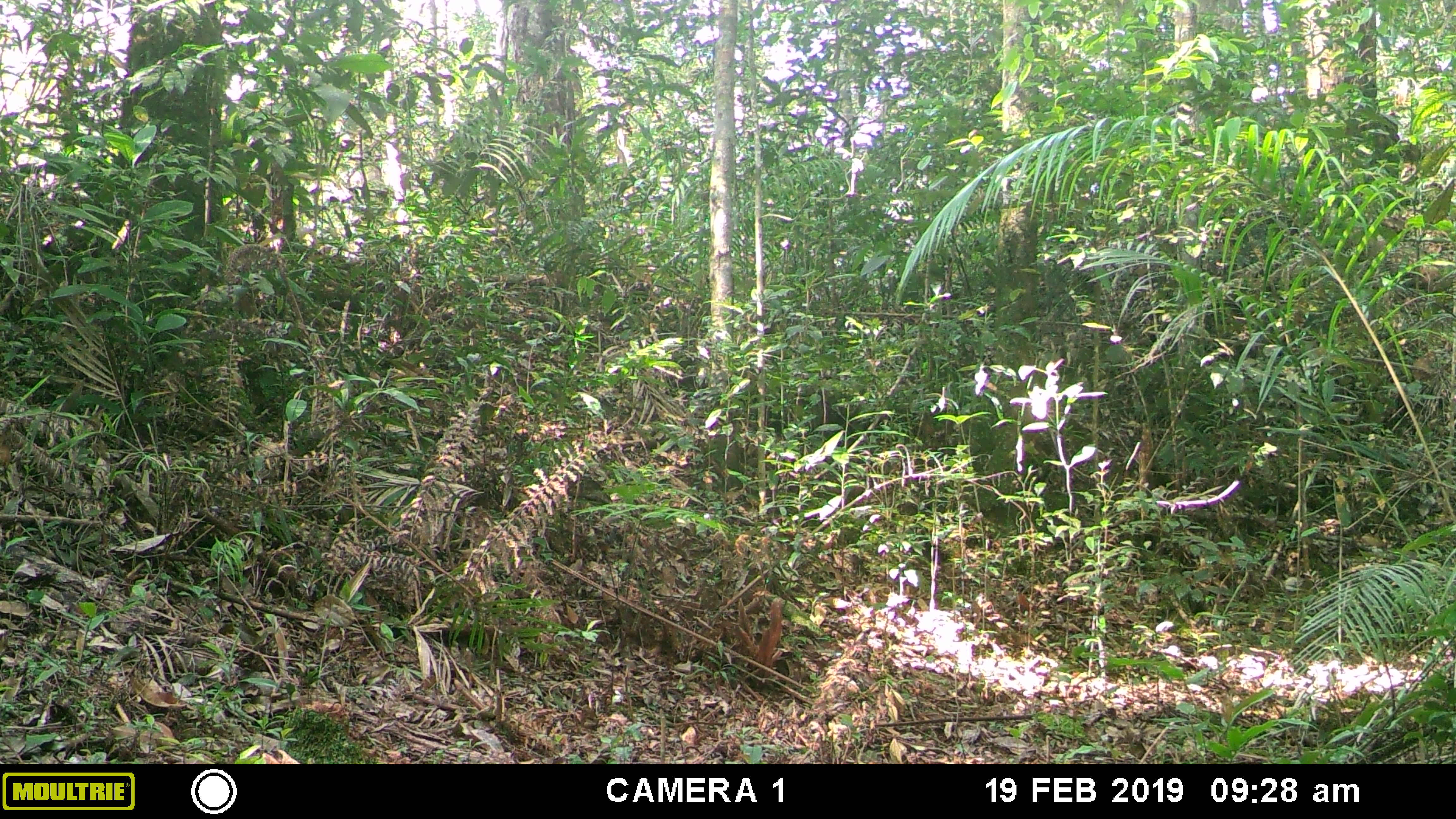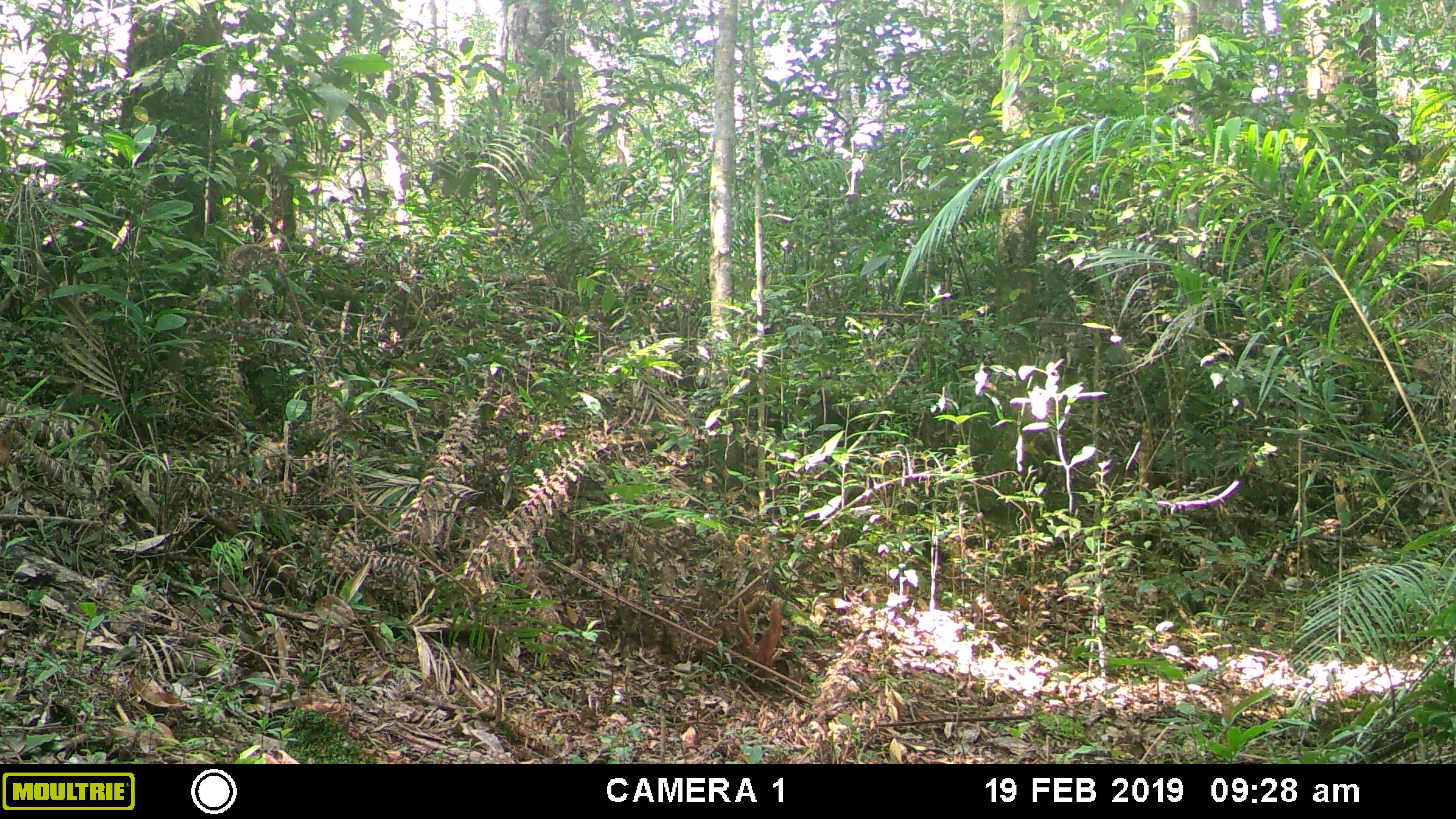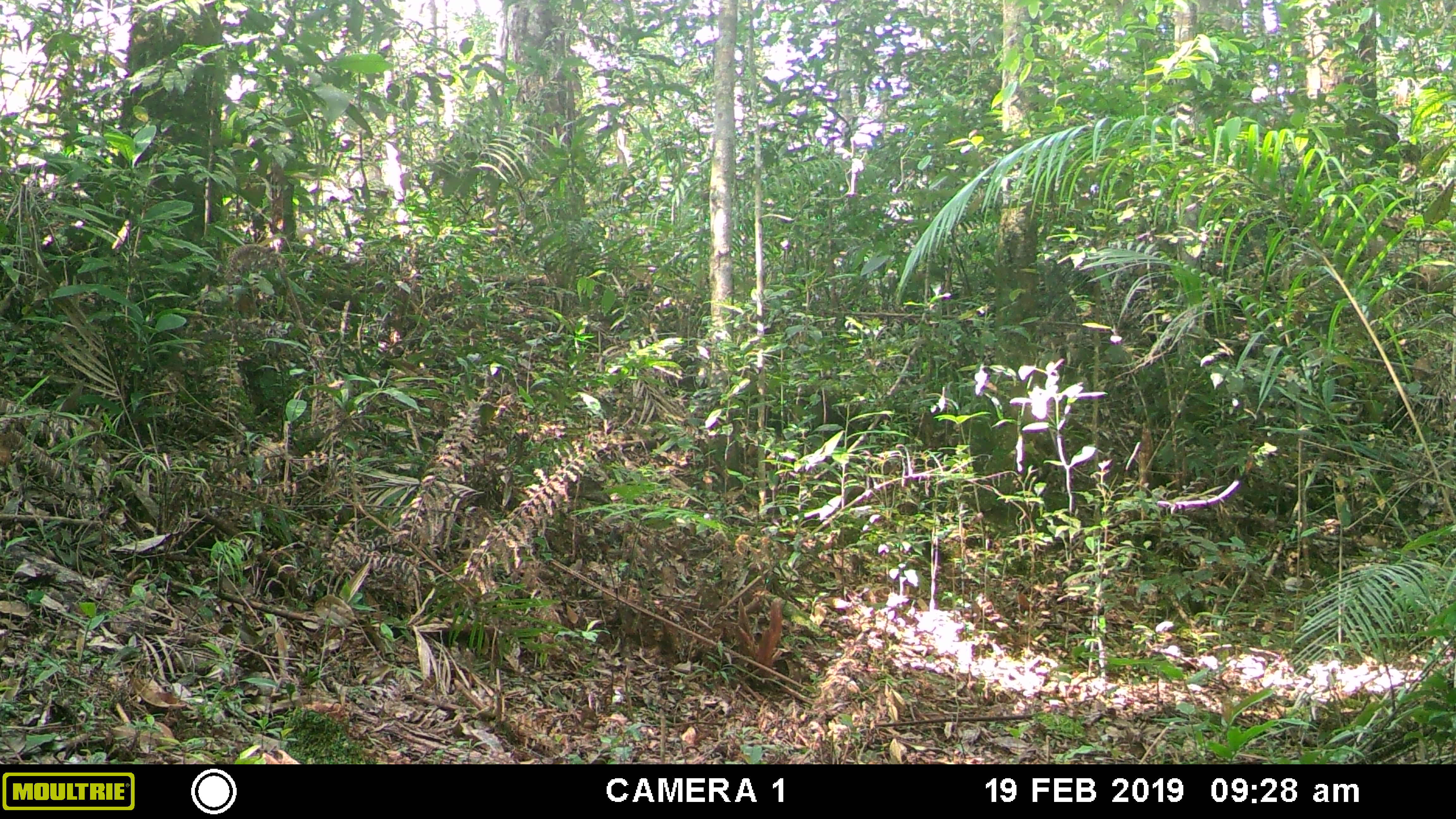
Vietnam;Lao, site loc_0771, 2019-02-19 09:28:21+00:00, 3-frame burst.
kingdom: Animalia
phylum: Chordata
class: Mammalia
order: Rodentia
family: Sciuridae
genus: Dremomys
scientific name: Dremomys rufigenis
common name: red-cheeked squirrel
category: red cheeked squirrel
Red cheeked squirrel (red-cheeked squirrel) (Dremomys rufigenis). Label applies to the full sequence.